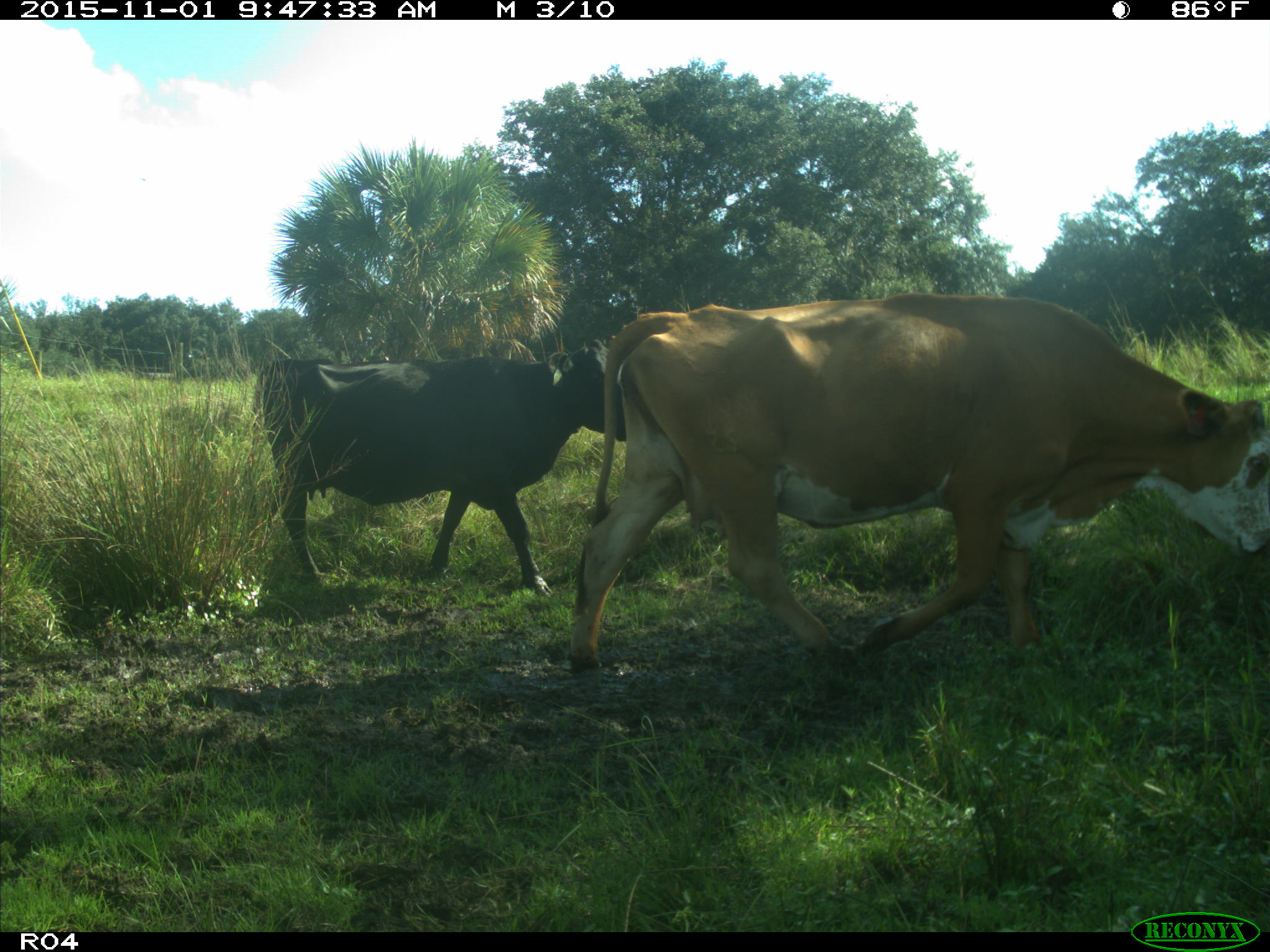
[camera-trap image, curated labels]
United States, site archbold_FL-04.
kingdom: Animalia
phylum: Chordata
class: Mammalia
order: Artiodactyla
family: Bovidae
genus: Bos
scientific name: Bos taurus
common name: domestic cow